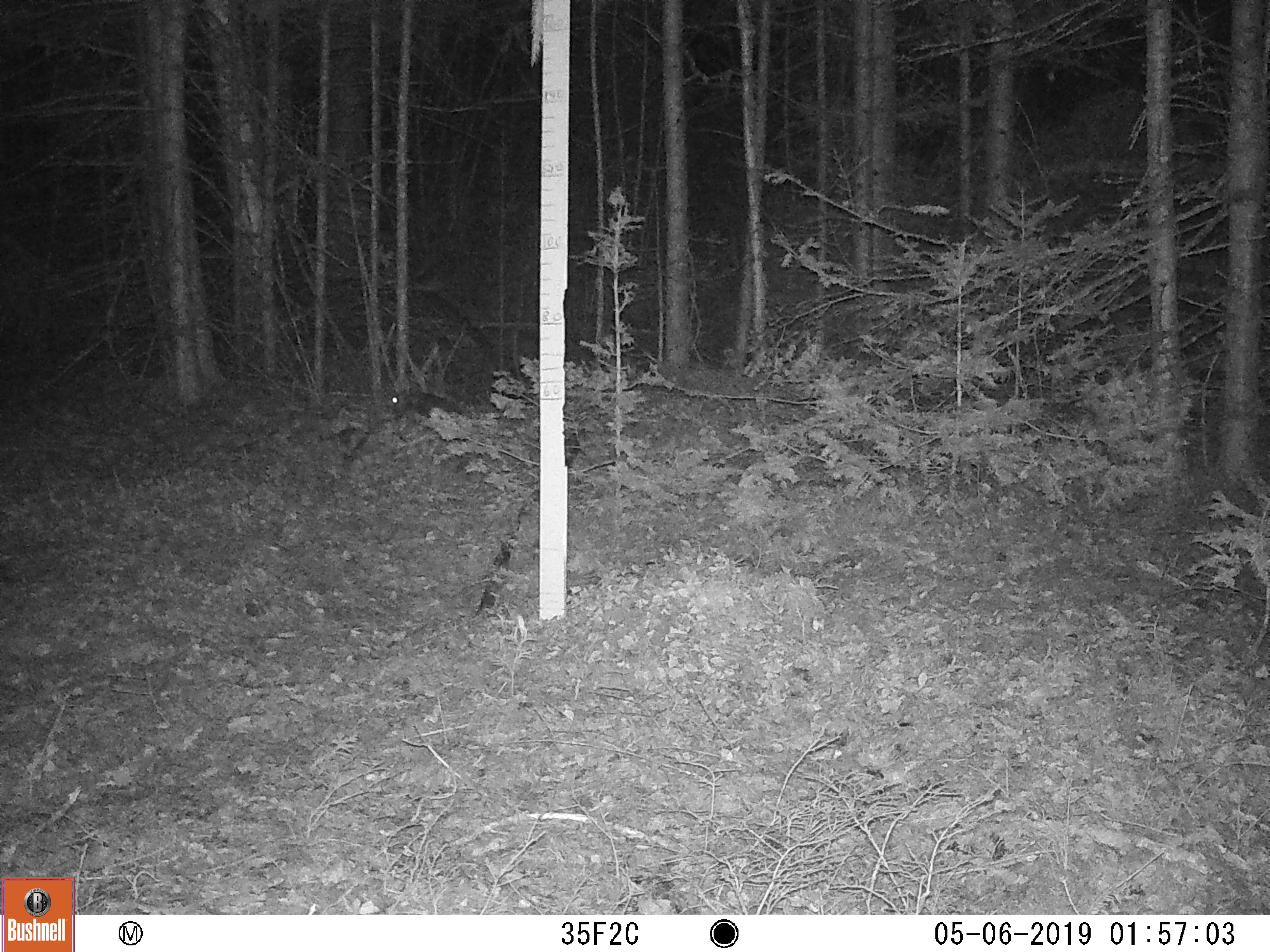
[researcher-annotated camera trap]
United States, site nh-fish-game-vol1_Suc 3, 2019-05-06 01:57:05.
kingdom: Animalia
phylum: Chordata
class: Mammalia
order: Lagomorpha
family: Leporidae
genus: Lepus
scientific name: Lepus americanus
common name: snowshoe hare